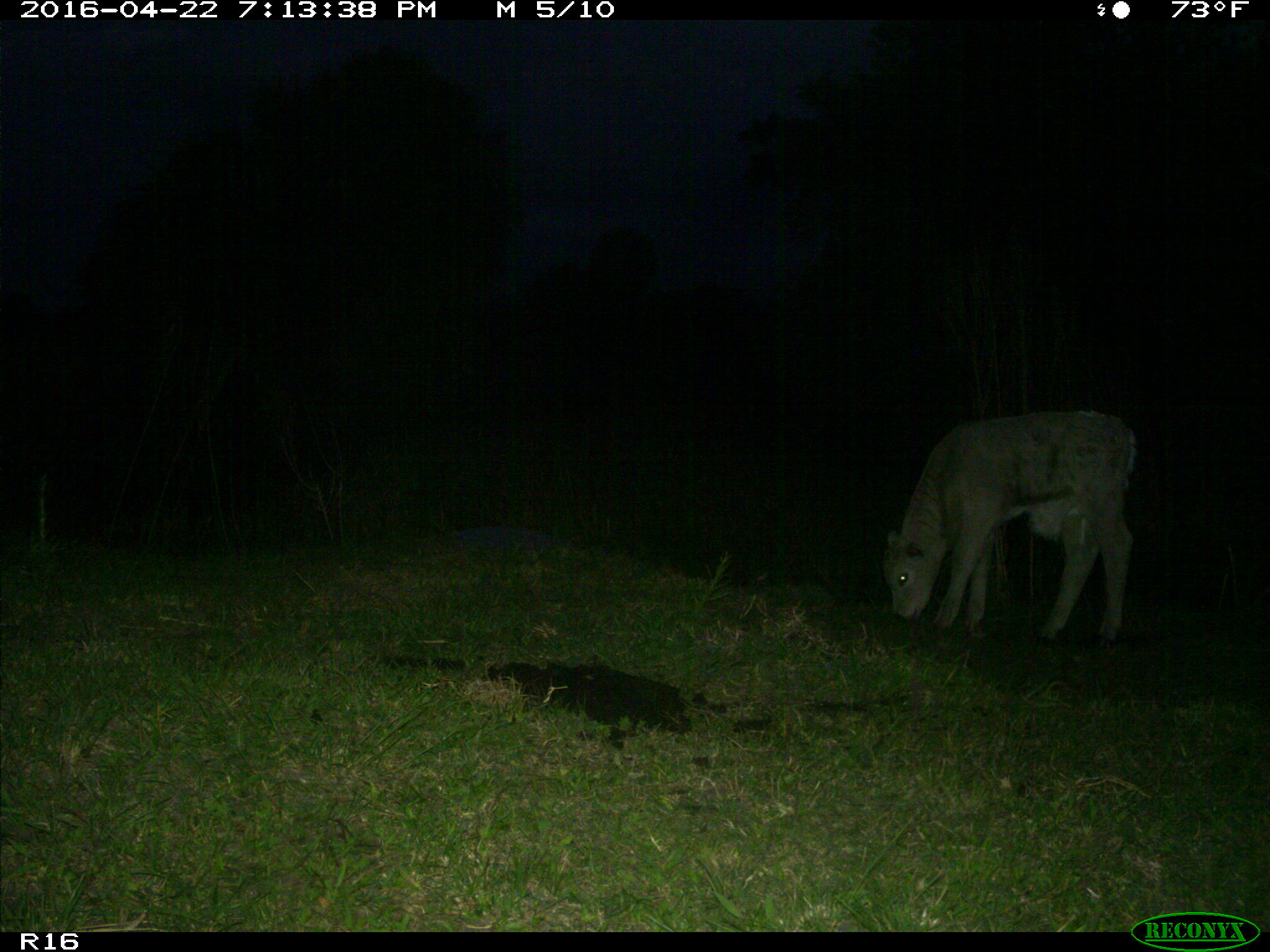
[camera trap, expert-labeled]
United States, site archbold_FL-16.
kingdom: Animalia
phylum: Chordata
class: Mammalia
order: Artiodactyla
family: Bovidae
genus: Bos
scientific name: Bos taurus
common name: domestic cow